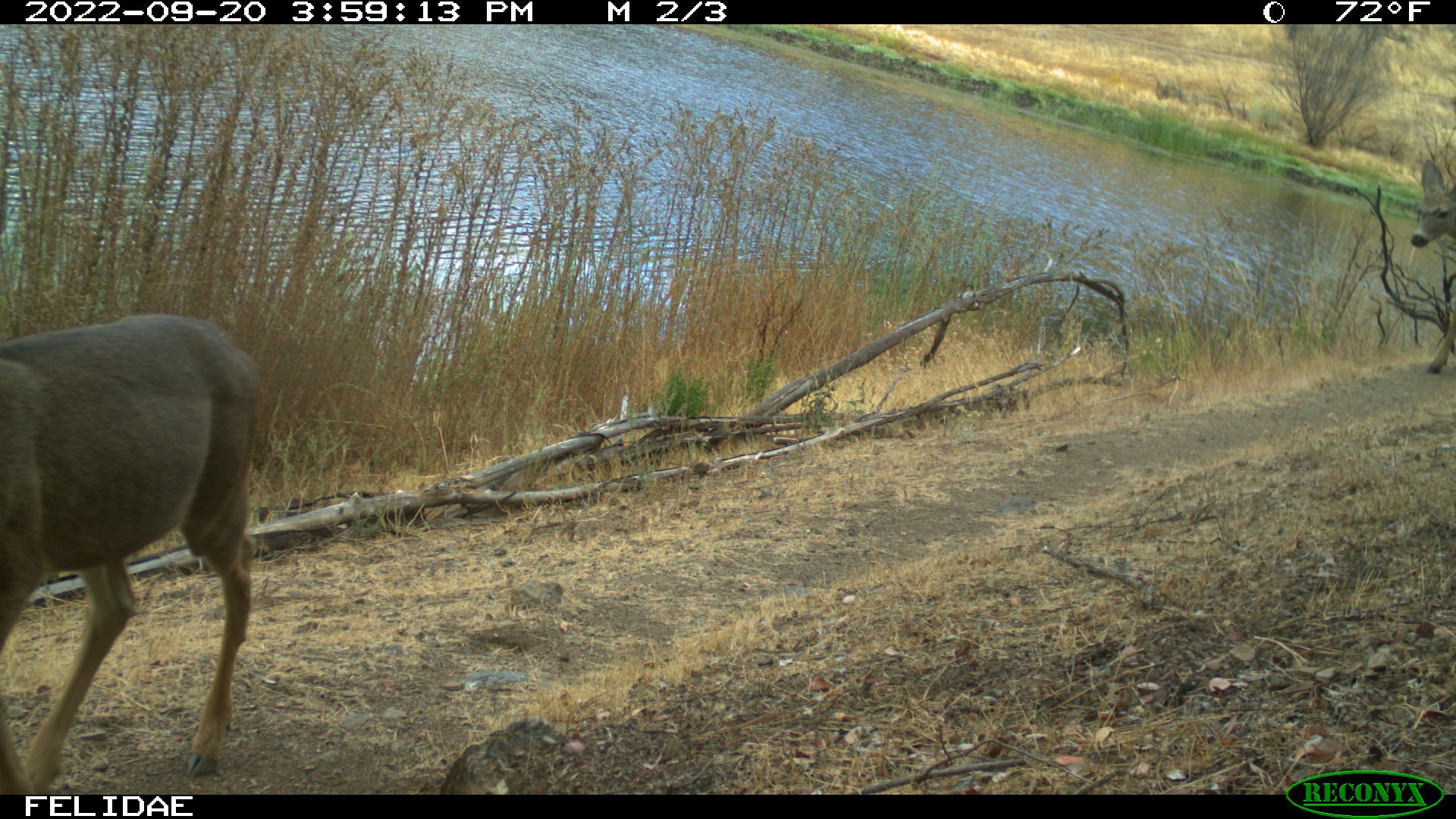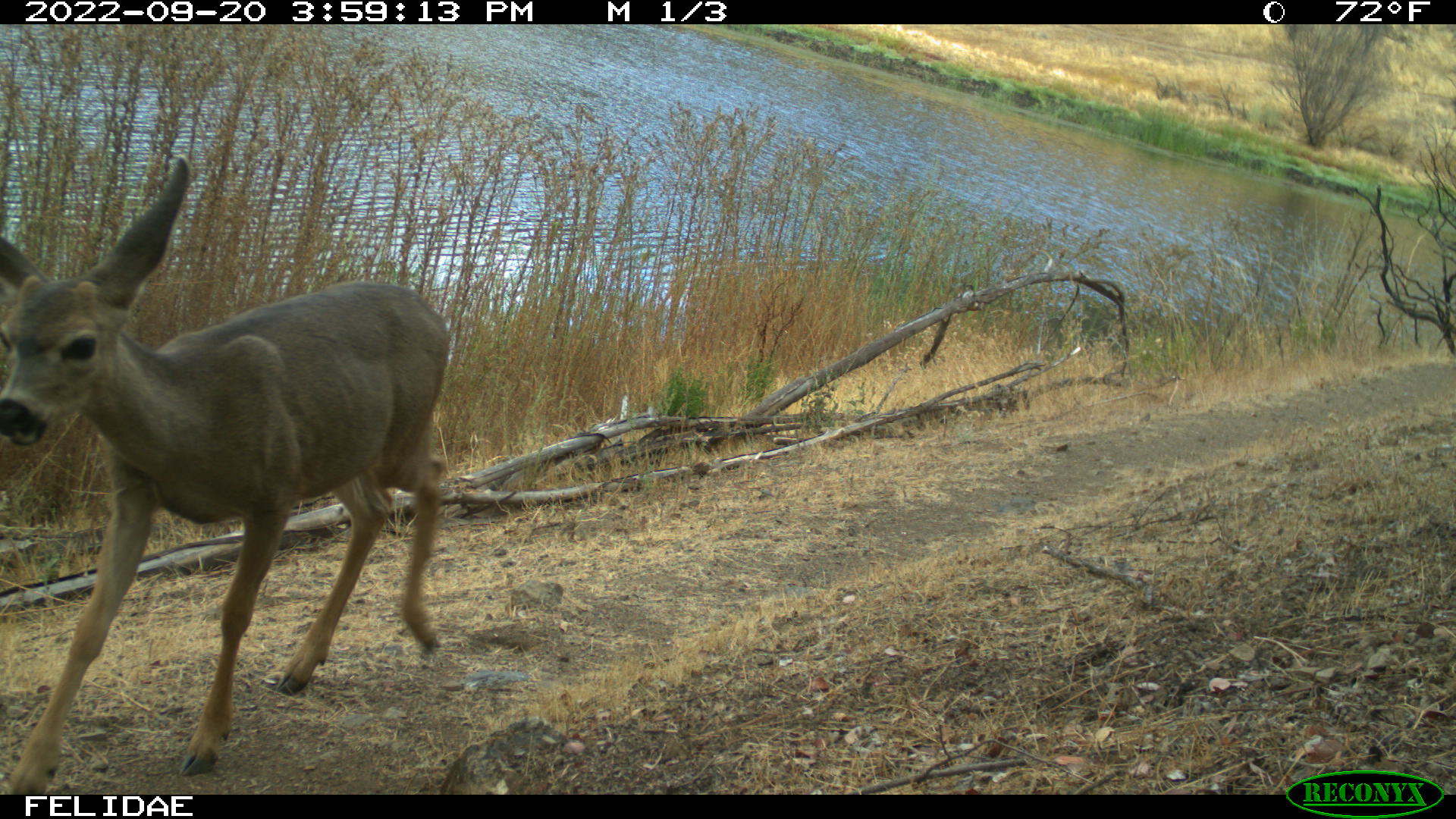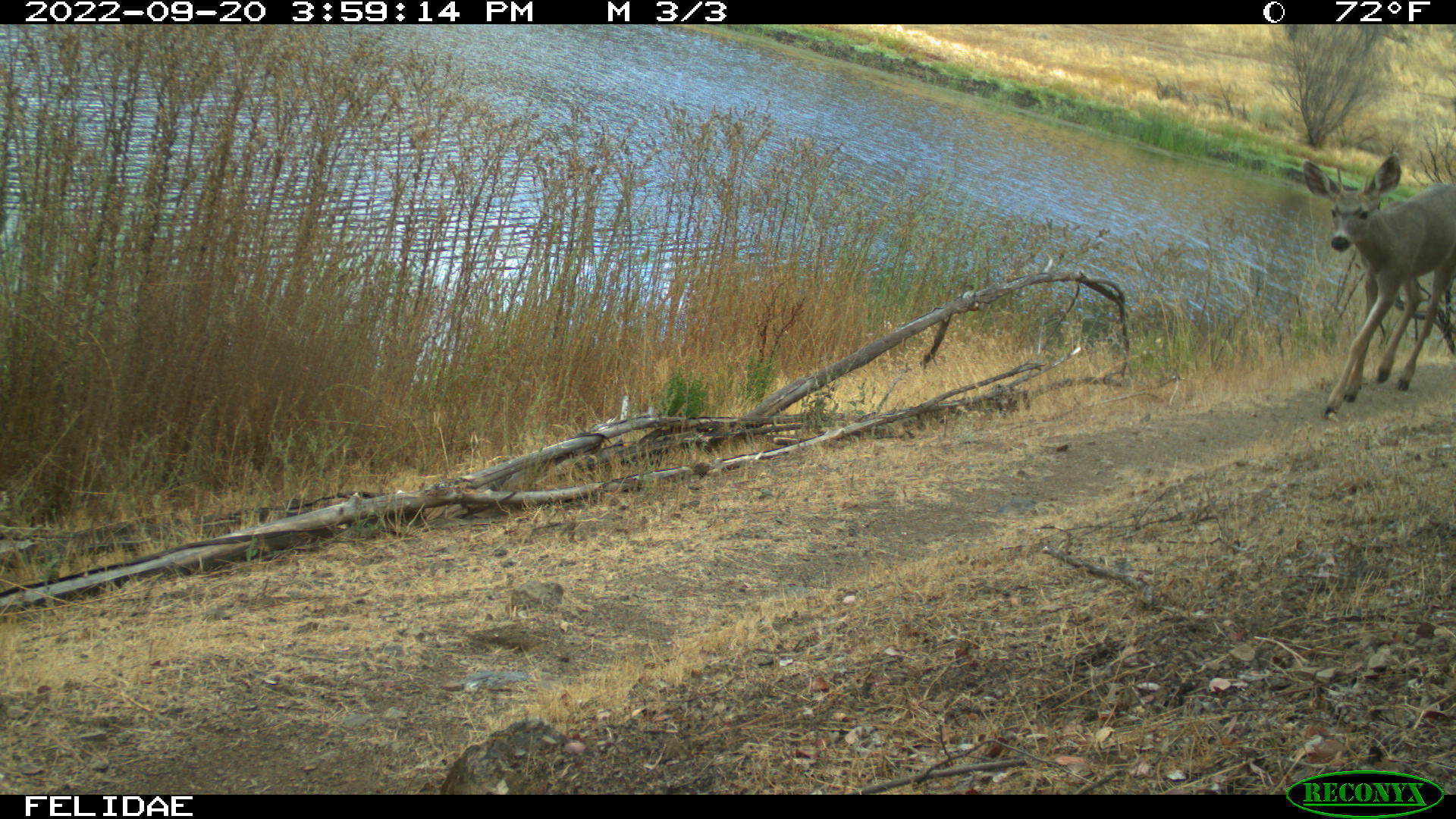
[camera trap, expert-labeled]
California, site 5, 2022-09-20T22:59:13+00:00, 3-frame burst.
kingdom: Animalia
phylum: Chordata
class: Mammalia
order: Artiodactyla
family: Cervidae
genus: Odocoileus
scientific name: Odocoileus hemionus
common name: mule deer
Mule deer (Odocoileus hemionus).